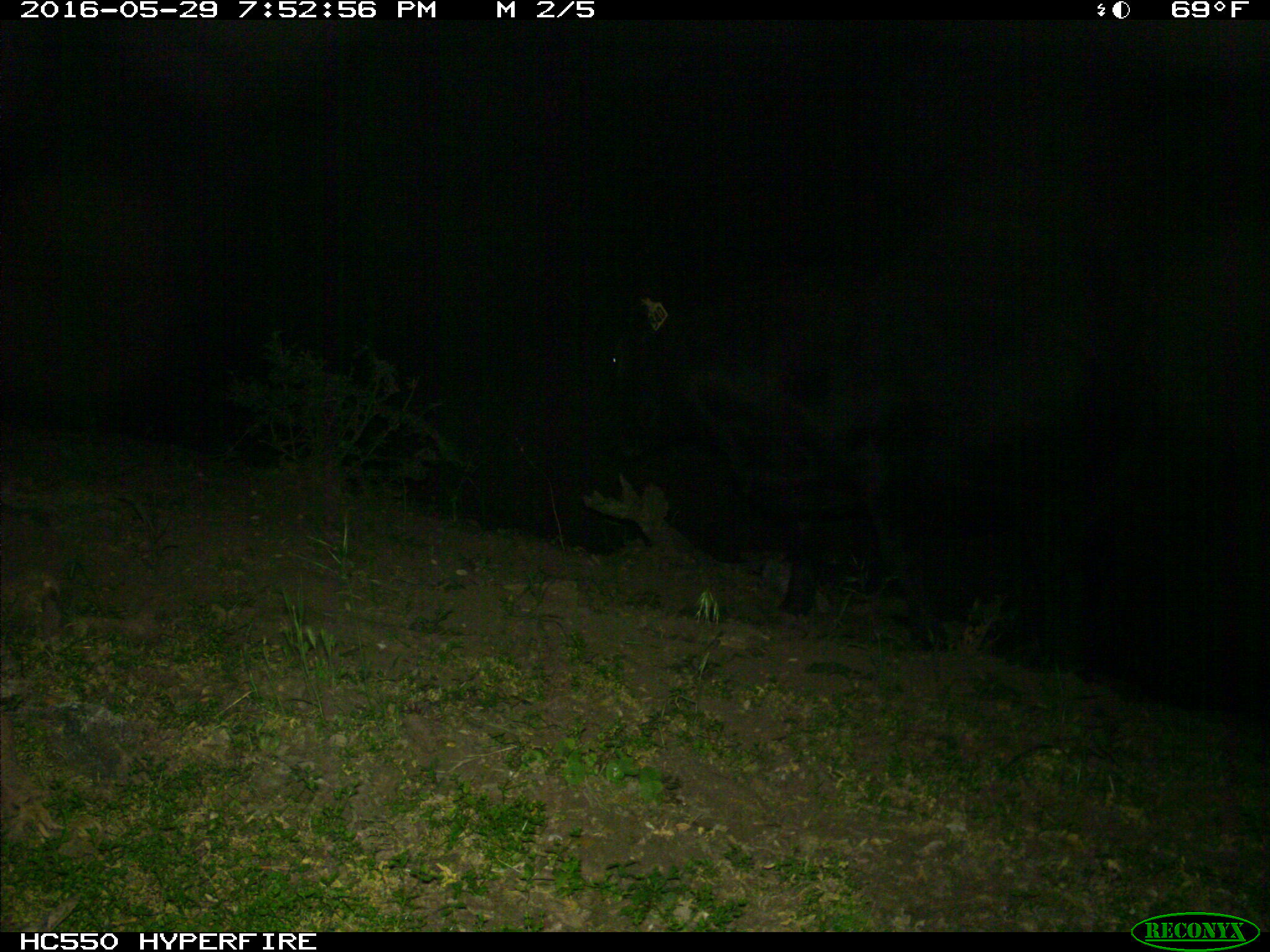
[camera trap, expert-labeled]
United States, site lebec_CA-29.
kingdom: Animalia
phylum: Chordata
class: Mammalia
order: Artiodactyla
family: Bovidae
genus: Bos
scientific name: Bos taurus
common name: domestic cow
Bos taurus (domestic cow).